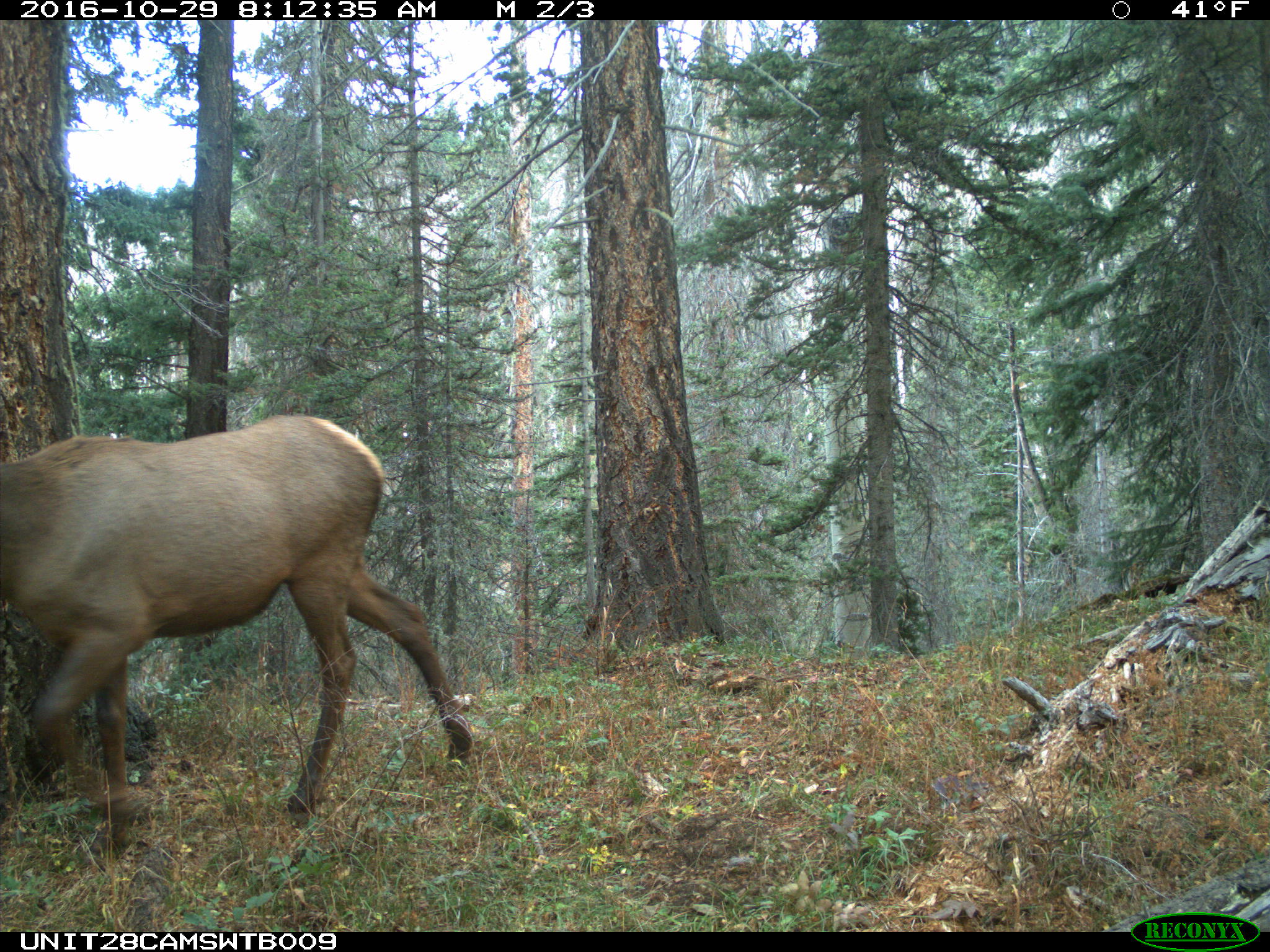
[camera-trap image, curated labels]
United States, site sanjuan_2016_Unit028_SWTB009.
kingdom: Animalia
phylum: Chordata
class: Mammalia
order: Artiodactyla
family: Cervidae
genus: Cervus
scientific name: Cervus elaphus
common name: red deer